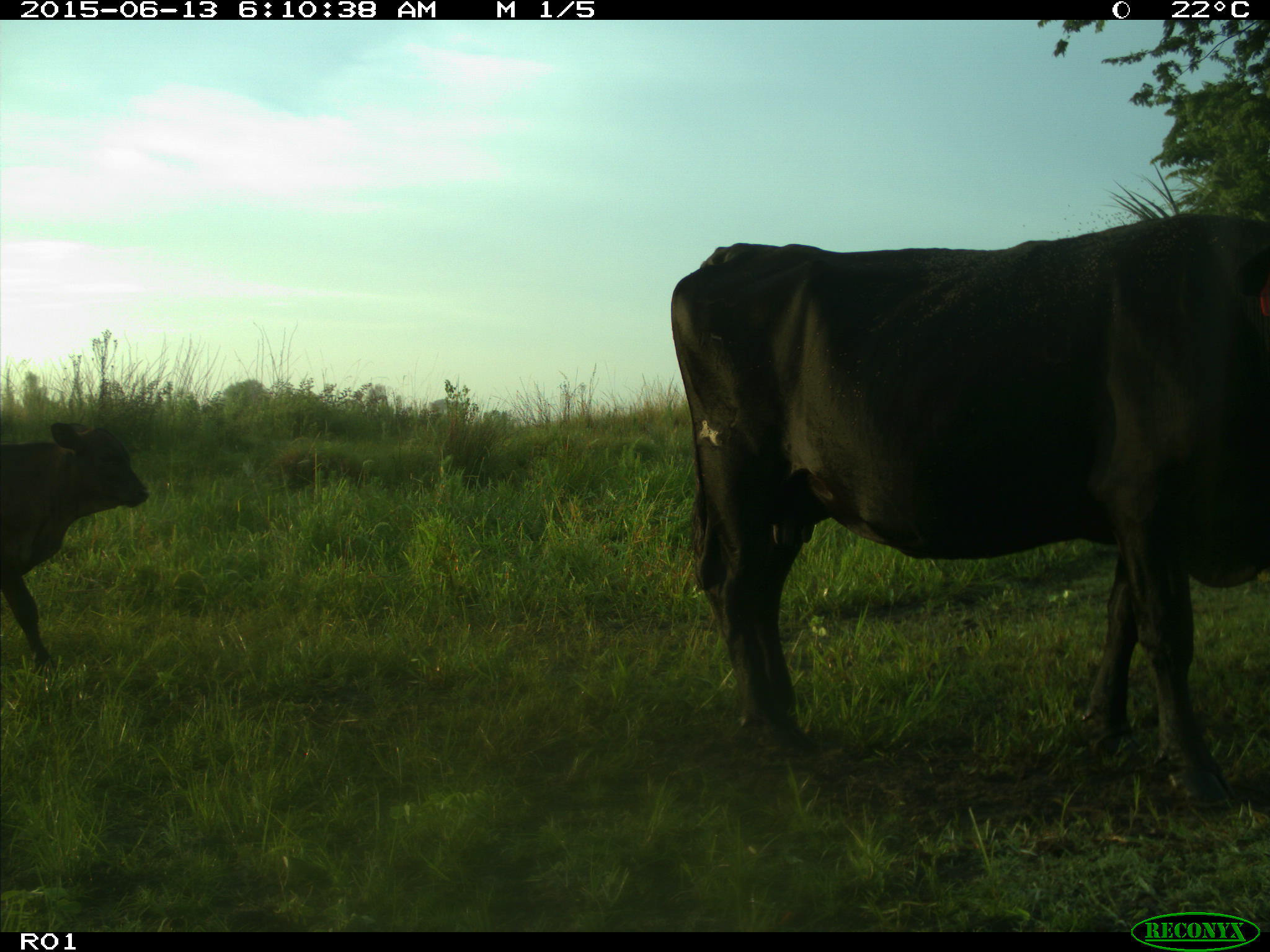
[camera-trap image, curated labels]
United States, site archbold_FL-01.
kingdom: Animalia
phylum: Chordata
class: Mammalia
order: Artiodactyla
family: Bovidae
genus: Bos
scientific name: Bos taurus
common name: domestic cow